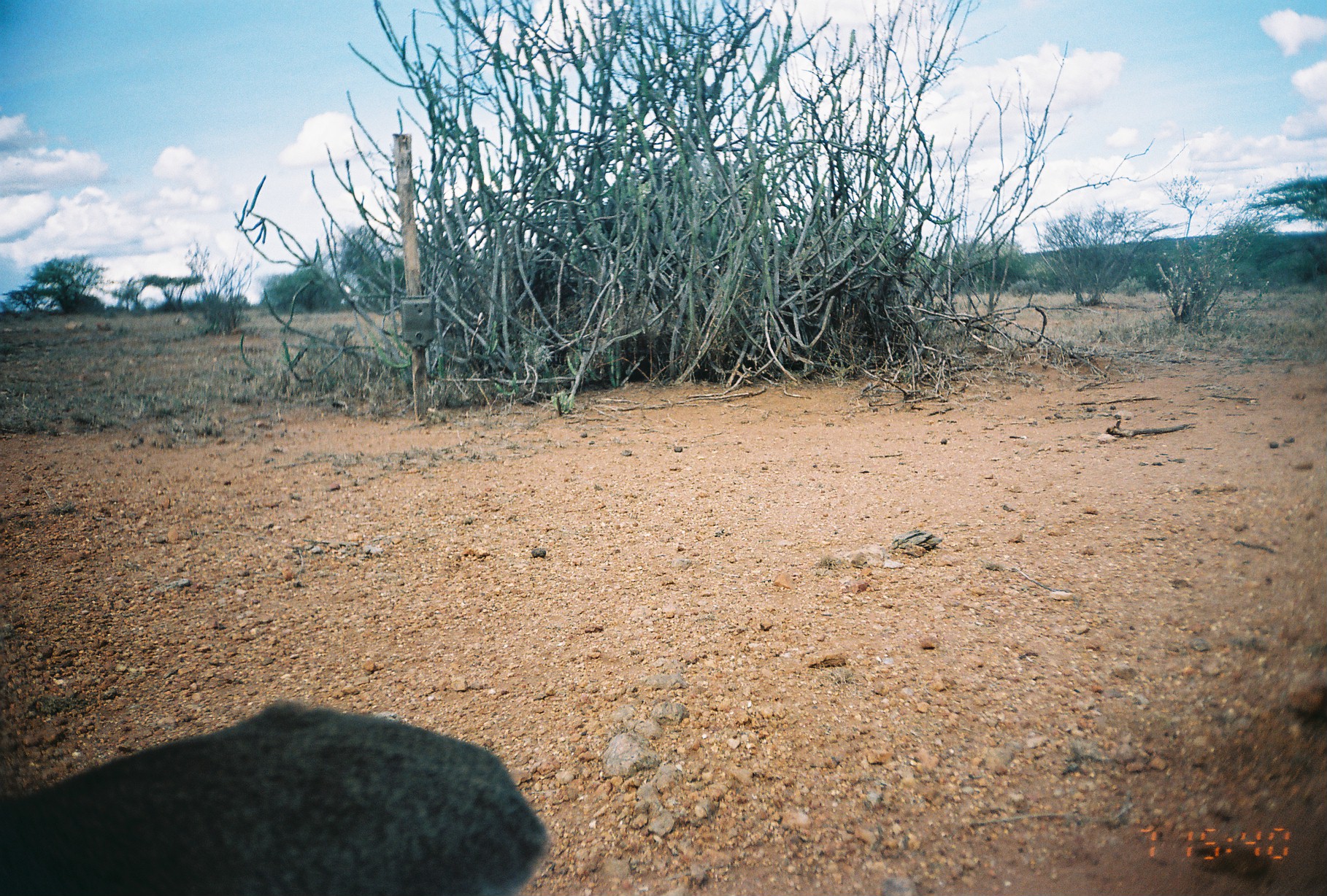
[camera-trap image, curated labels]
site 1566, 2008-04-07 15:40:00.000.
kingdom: Animalia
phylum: Chordata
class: Mammalia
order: Artiodactyla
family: Bovidae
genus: Madoqua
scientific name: Madoqua guentheri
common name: günther's dik-dik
Madoqua guentheri (günther's dik-dik), count 1.